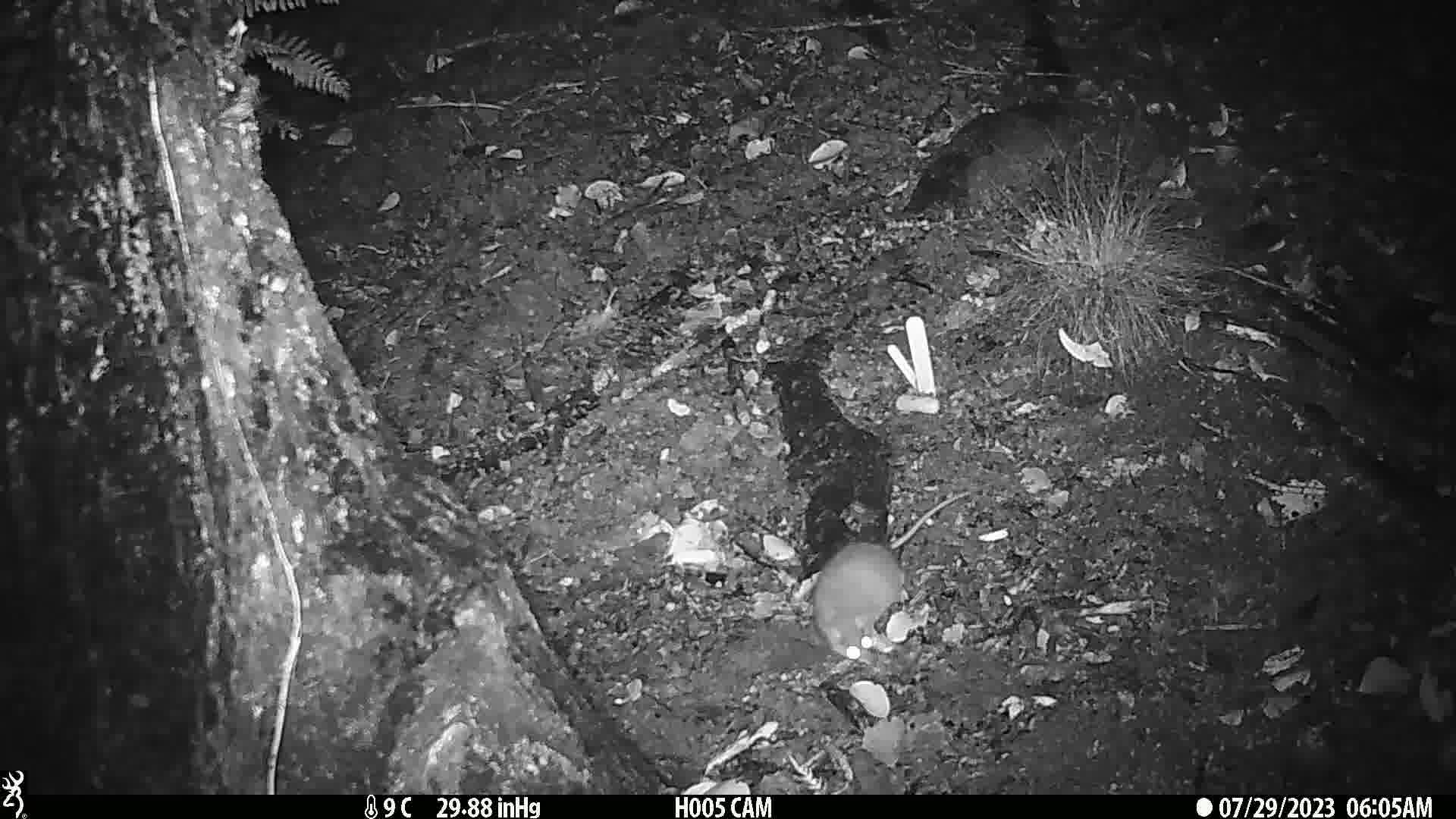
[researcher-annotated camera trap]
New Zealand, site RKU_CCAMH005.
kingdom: Animalia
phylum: Chordata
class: Mammalia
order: Rodentia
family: Muridae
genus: Rattus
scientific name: Rattus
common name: rat